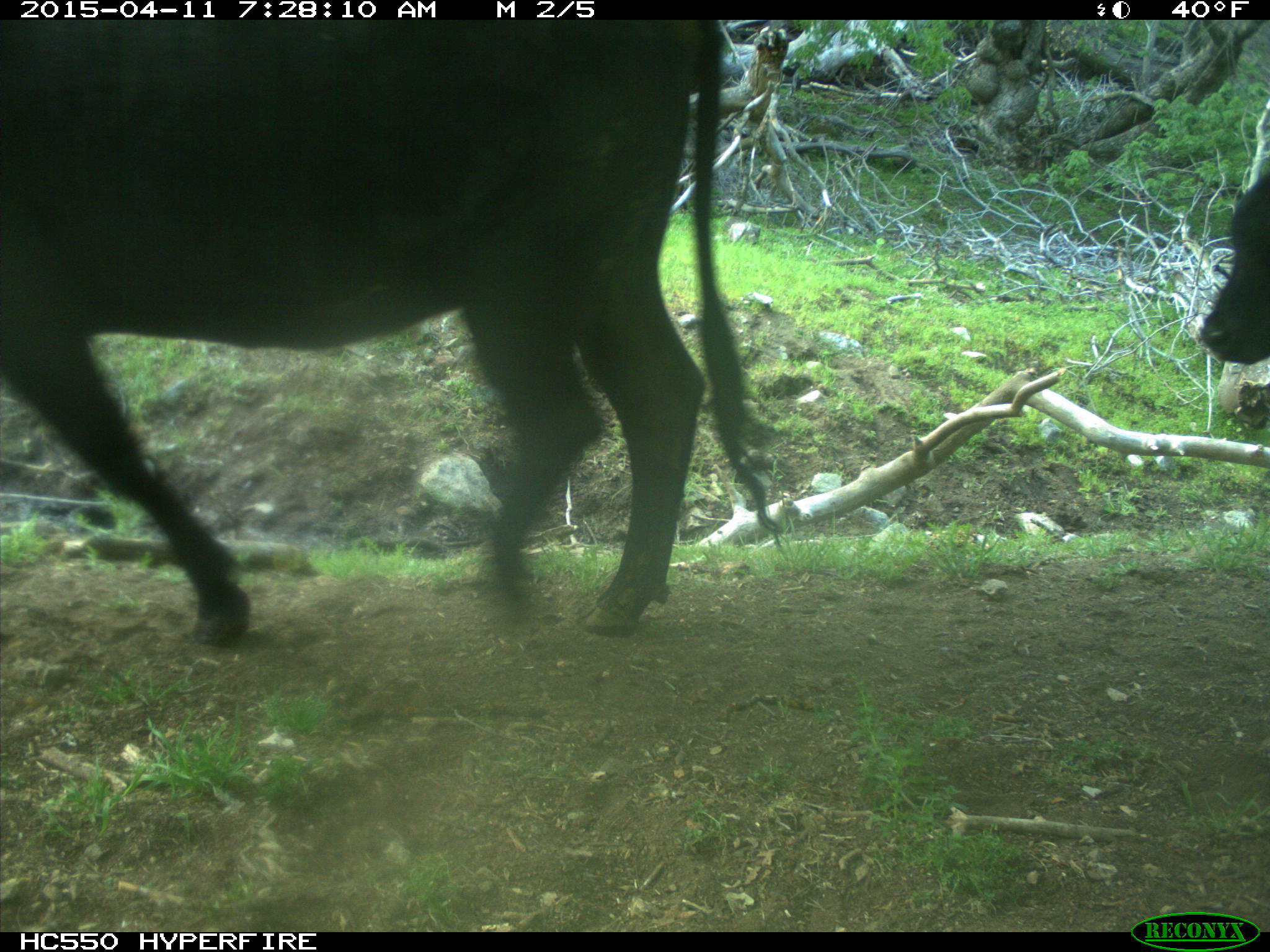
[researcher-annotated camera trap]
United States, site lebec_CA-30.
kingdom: Animalia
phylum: Chordata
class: Mammalia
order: Artiodactyla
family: Bovidae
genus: Bos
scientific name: Bos taurus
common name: domestic cow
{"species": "Bos taurus (domestic cow)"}